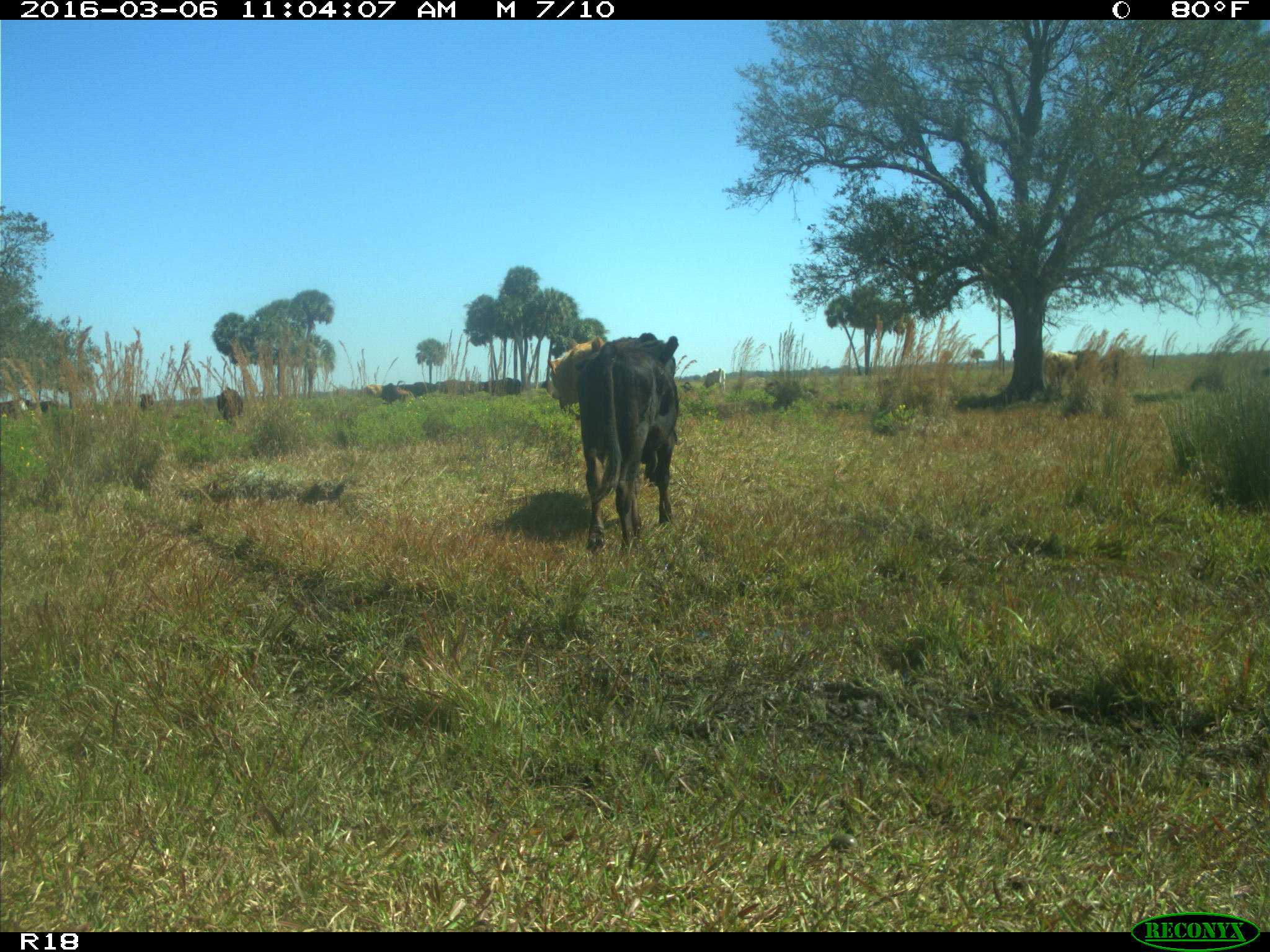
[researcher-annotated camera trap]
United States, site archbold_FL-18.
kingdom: Animalia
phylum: Chordata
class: Mammalia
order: Artiodactyla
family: Bovidae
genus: Bos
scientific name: Bos taurus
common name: domestic cow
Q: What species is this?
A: Bos taurus (domestic cow).